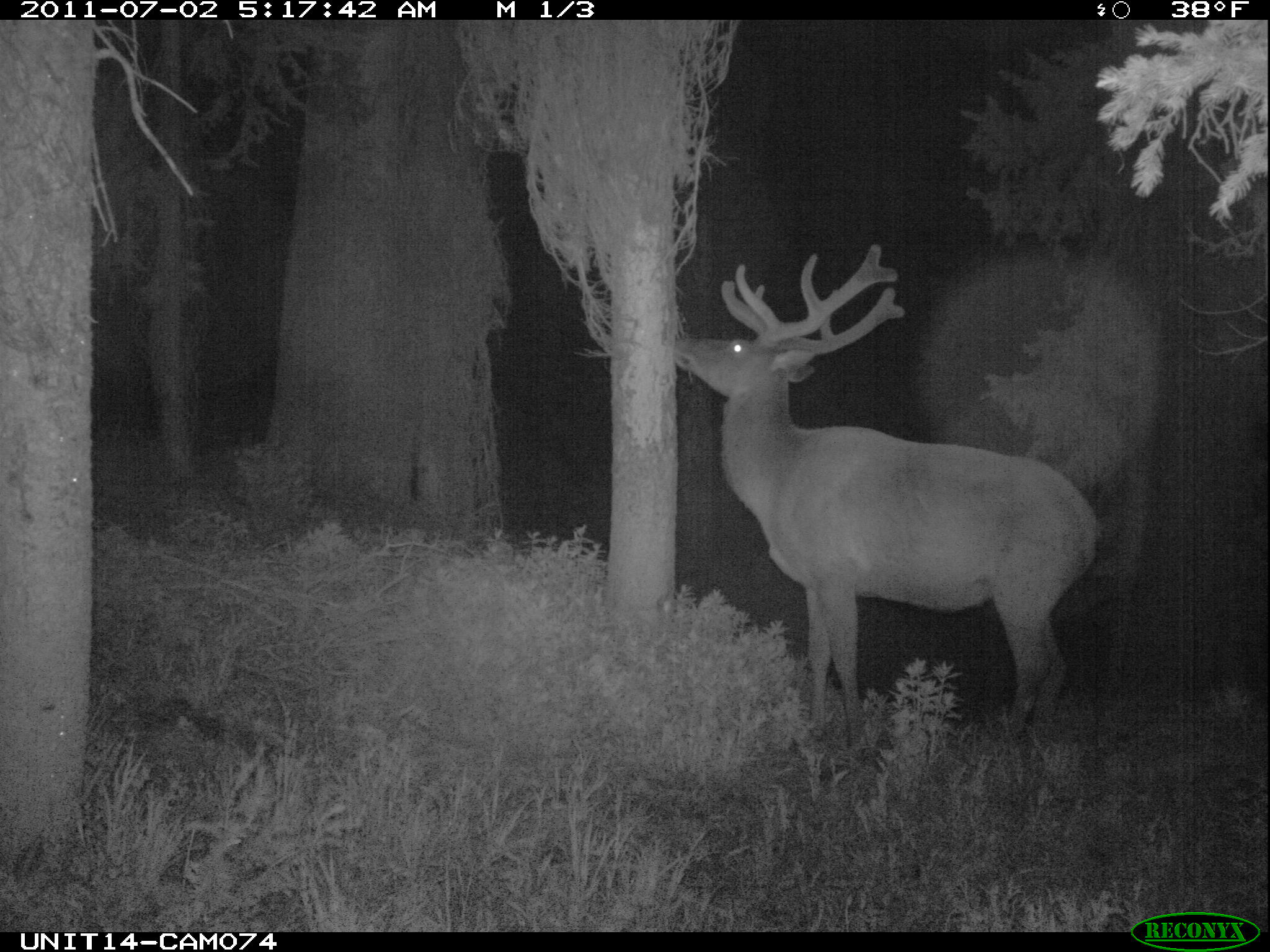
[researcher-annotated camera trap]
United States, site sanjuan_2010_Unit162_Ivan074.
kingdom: Animalia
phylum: Chordata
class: Mammalia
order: Artiodactyla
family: Cervidae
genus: Cervus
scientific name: Cervus elaphus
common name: red deer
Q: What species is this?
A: Cervus elaphus (red deer).